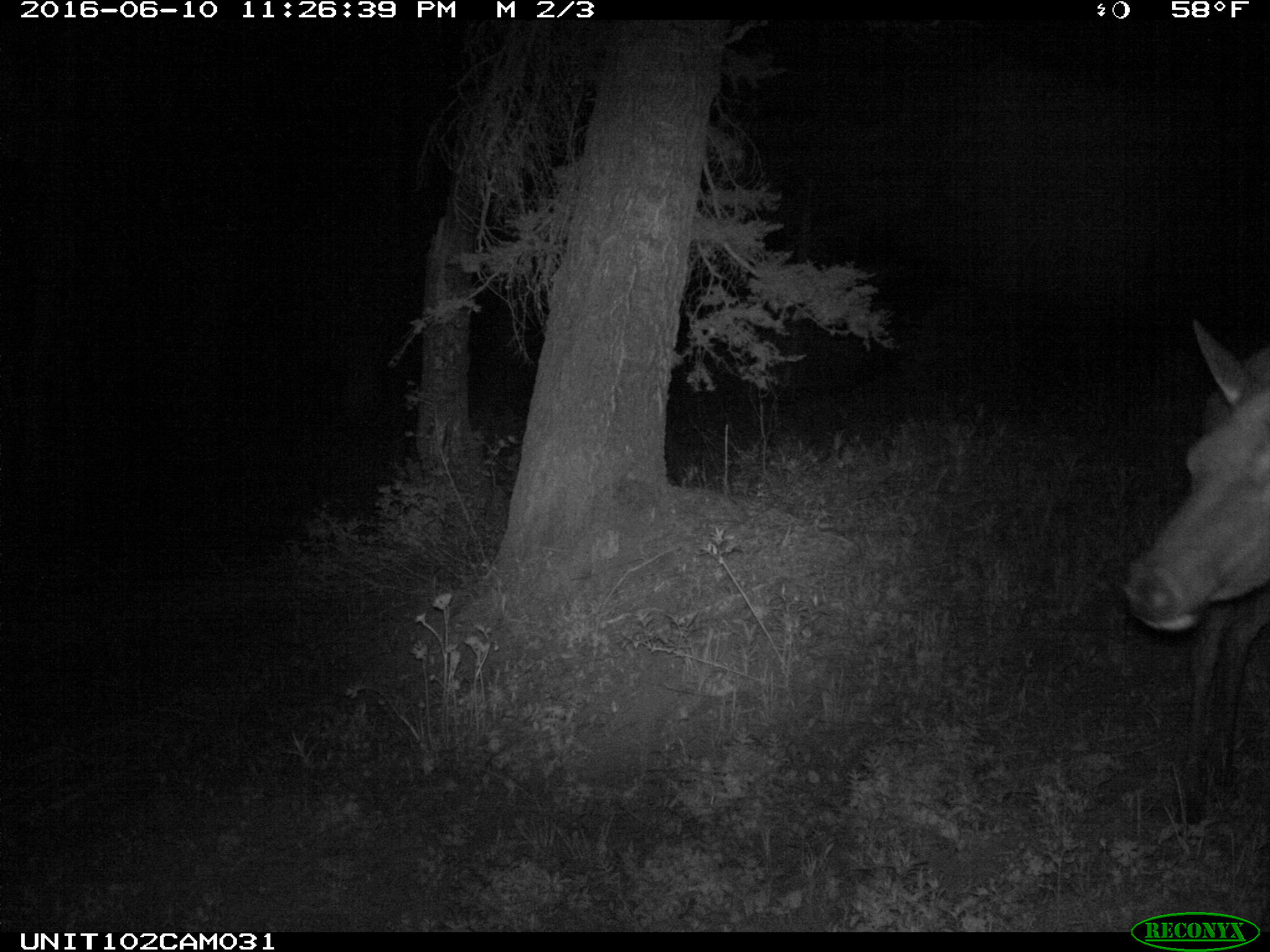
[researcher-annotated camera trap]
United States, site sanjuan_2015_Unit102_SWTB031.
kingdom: Animalia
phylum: Chordata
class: Mammalia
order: Artiodactyla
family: Cervidae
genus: Cervus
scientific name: Cervus elaphus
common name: red deer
Cervus elaphus (red deer).